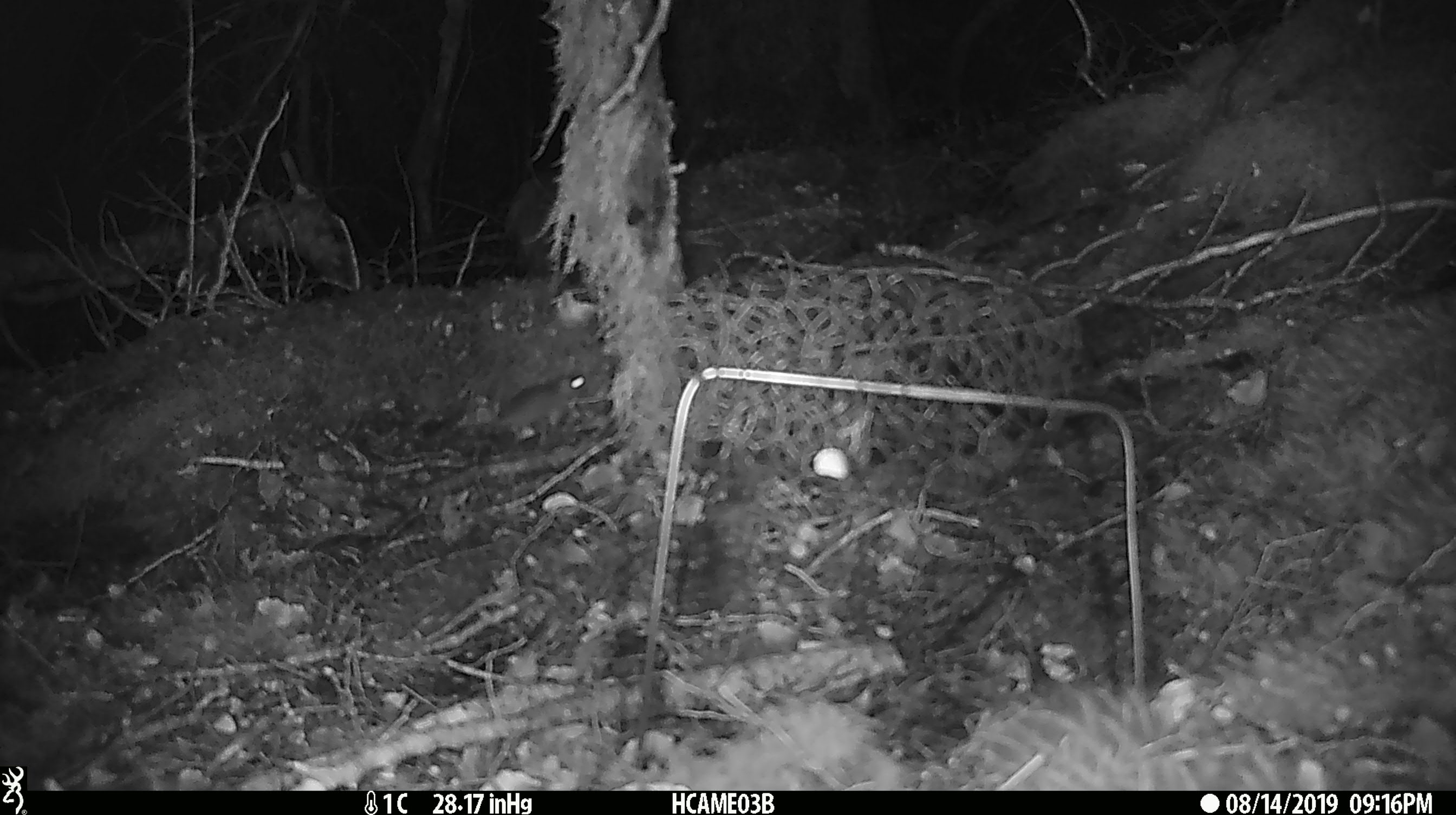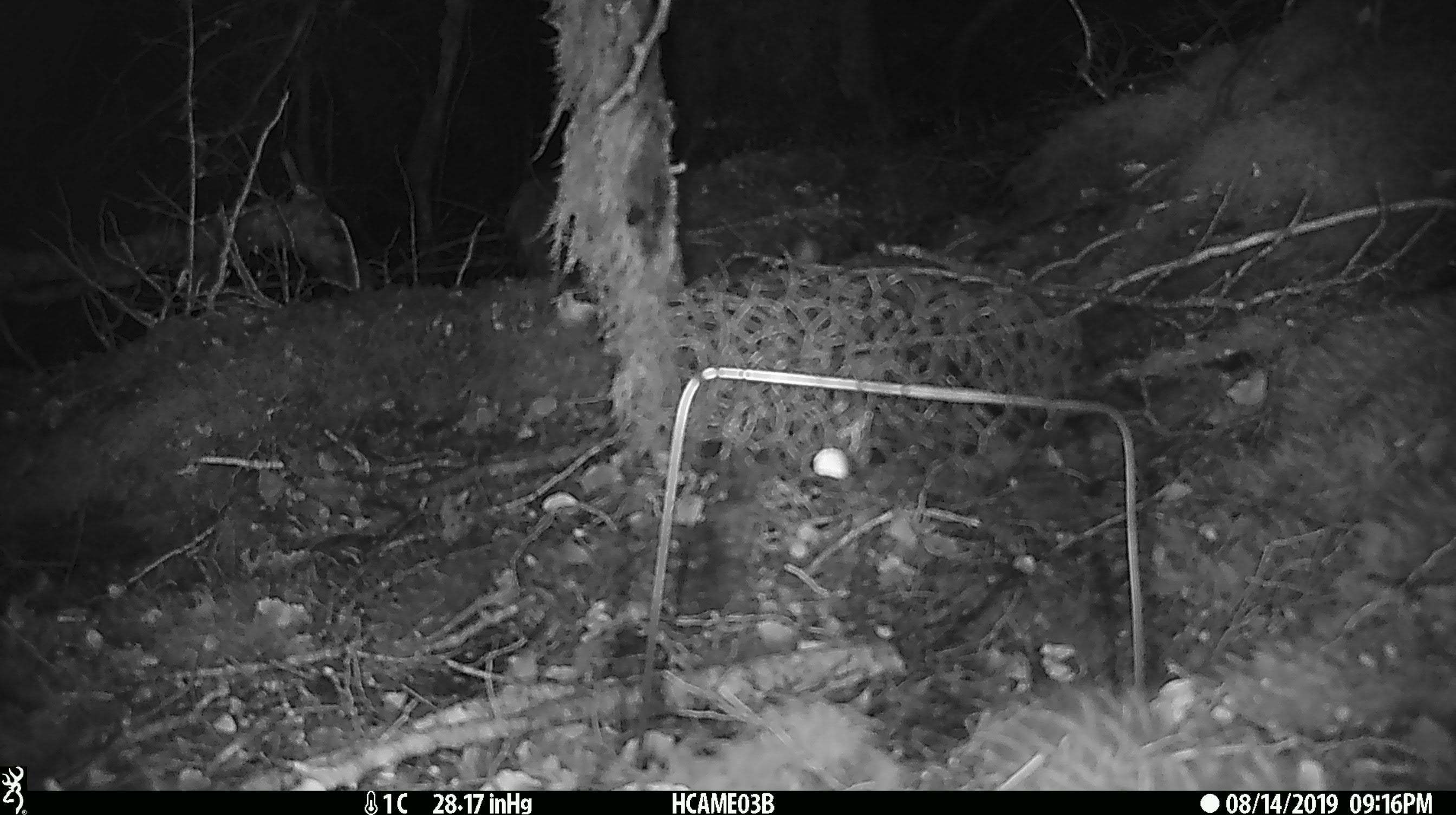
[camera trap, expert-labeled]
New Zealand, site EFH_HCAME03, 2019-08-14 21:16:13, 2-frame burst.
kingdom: Animalia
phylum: Chordata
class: Mammalia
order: Rodentia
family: Muridae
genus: Mus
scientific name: Mus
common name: mouse